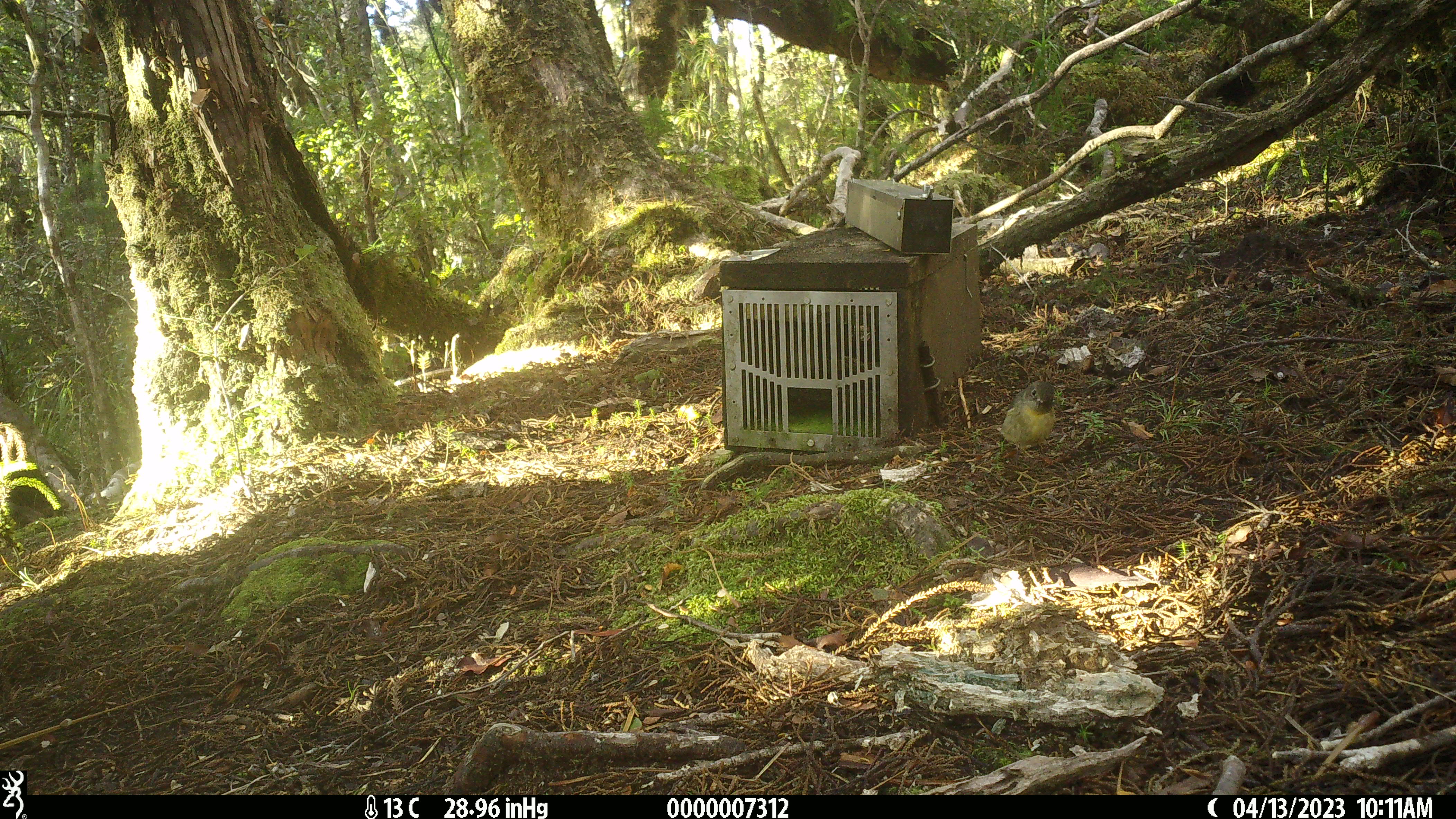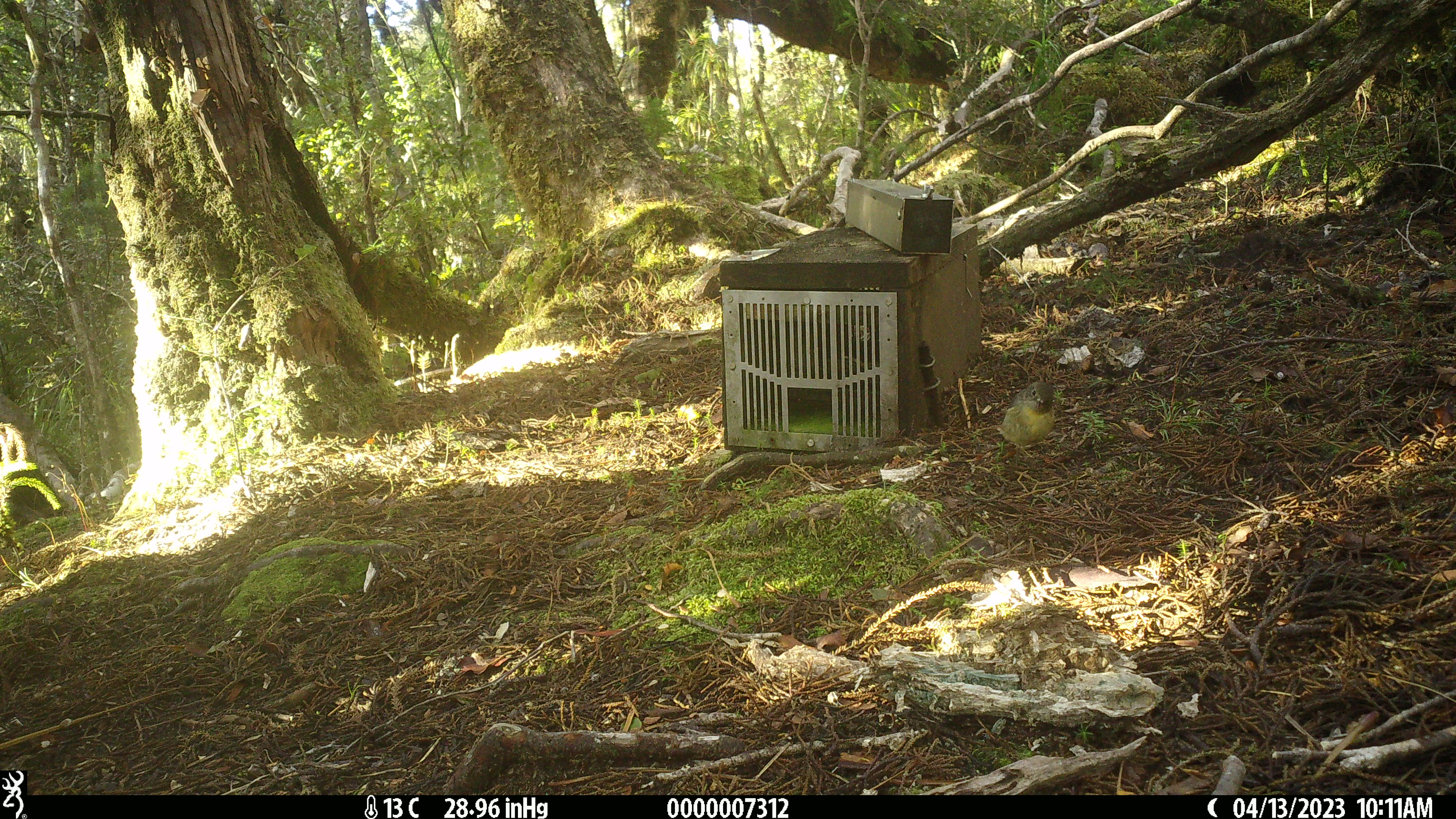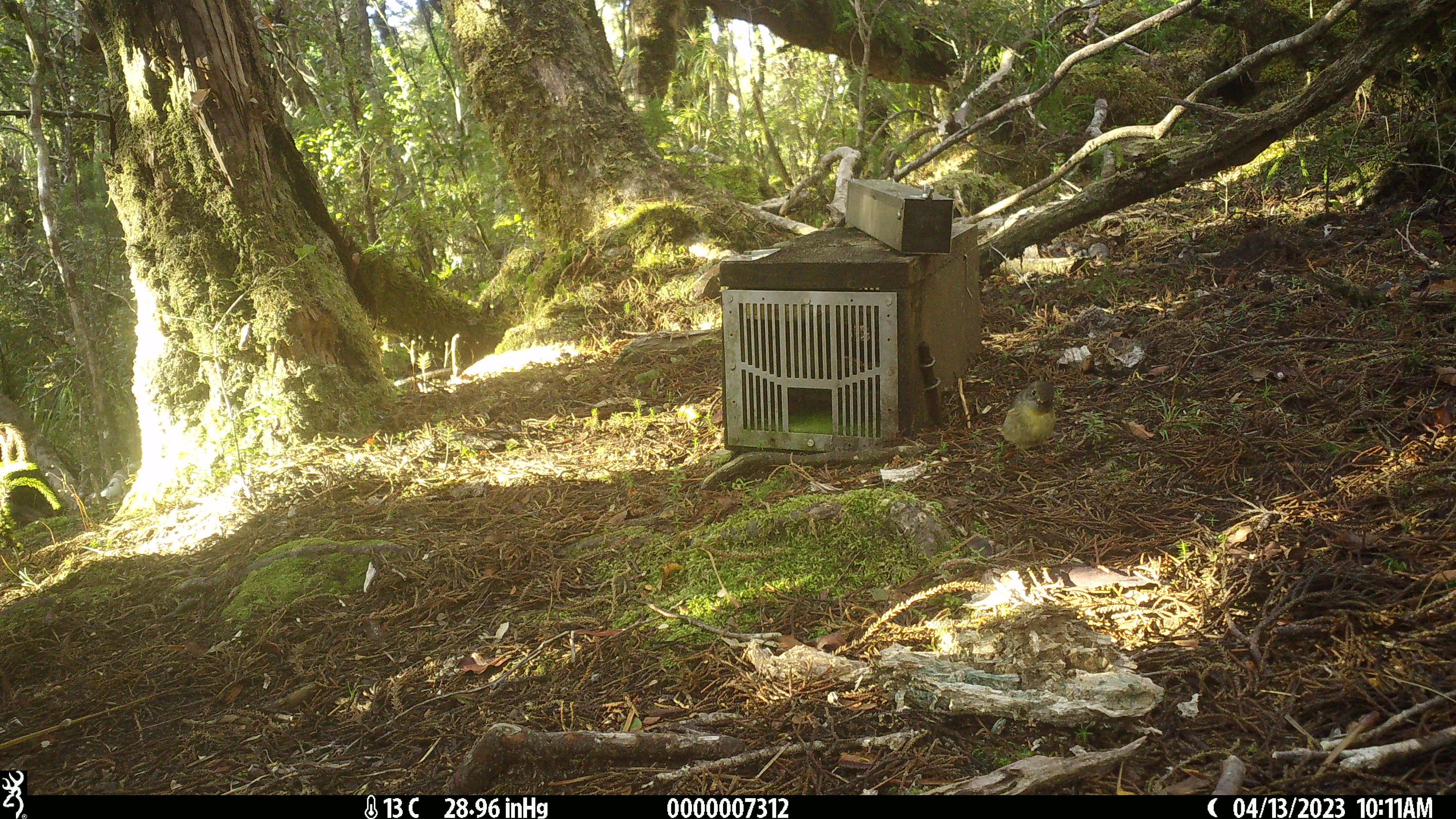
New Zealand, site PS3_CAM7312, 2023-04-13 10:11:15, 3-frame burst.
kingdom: Animalia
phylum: Chordata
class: Aves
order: Passeriformes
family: Petroicidae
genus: Petroica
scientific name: Petroica macrocephala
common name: tomtit